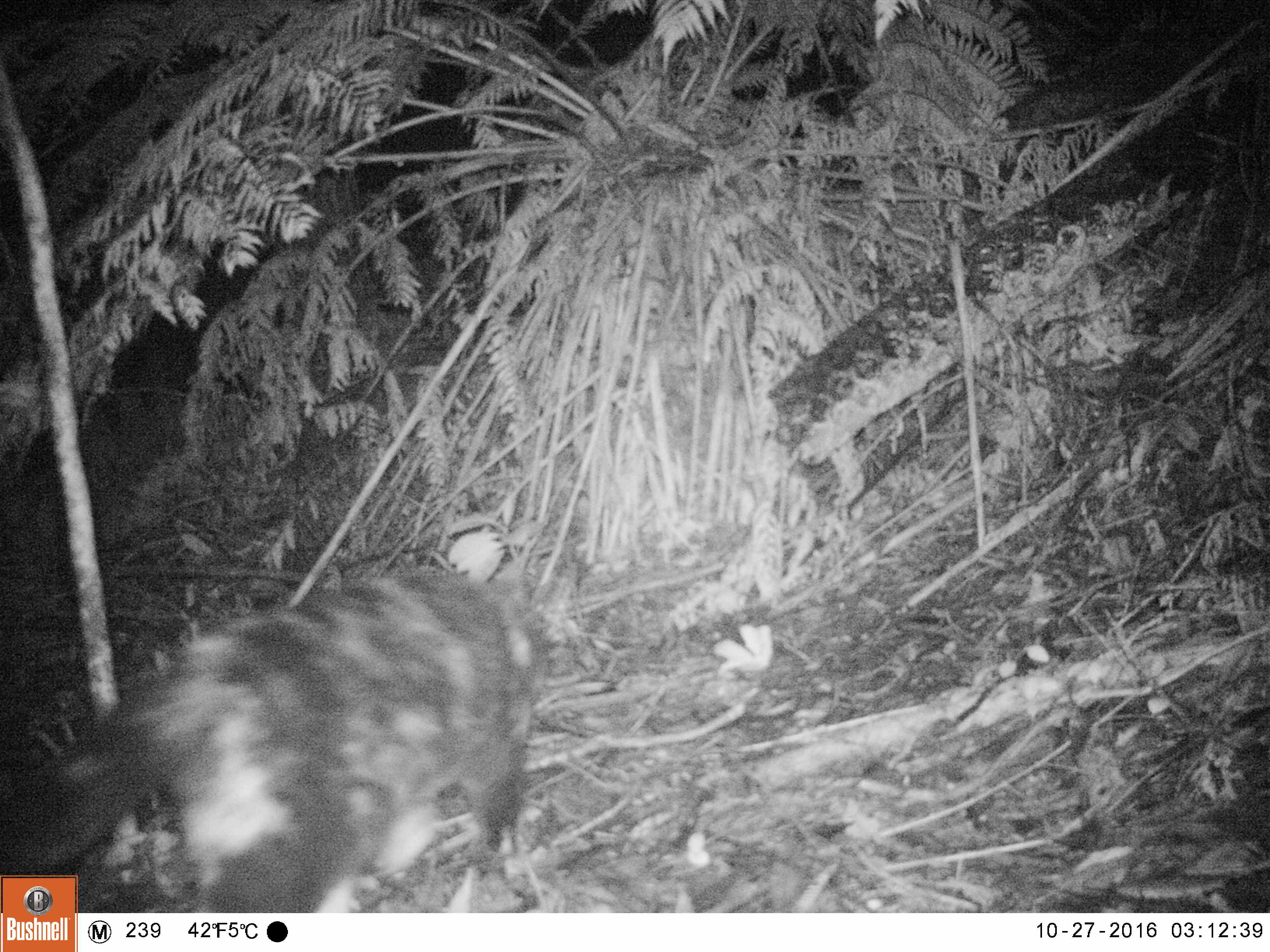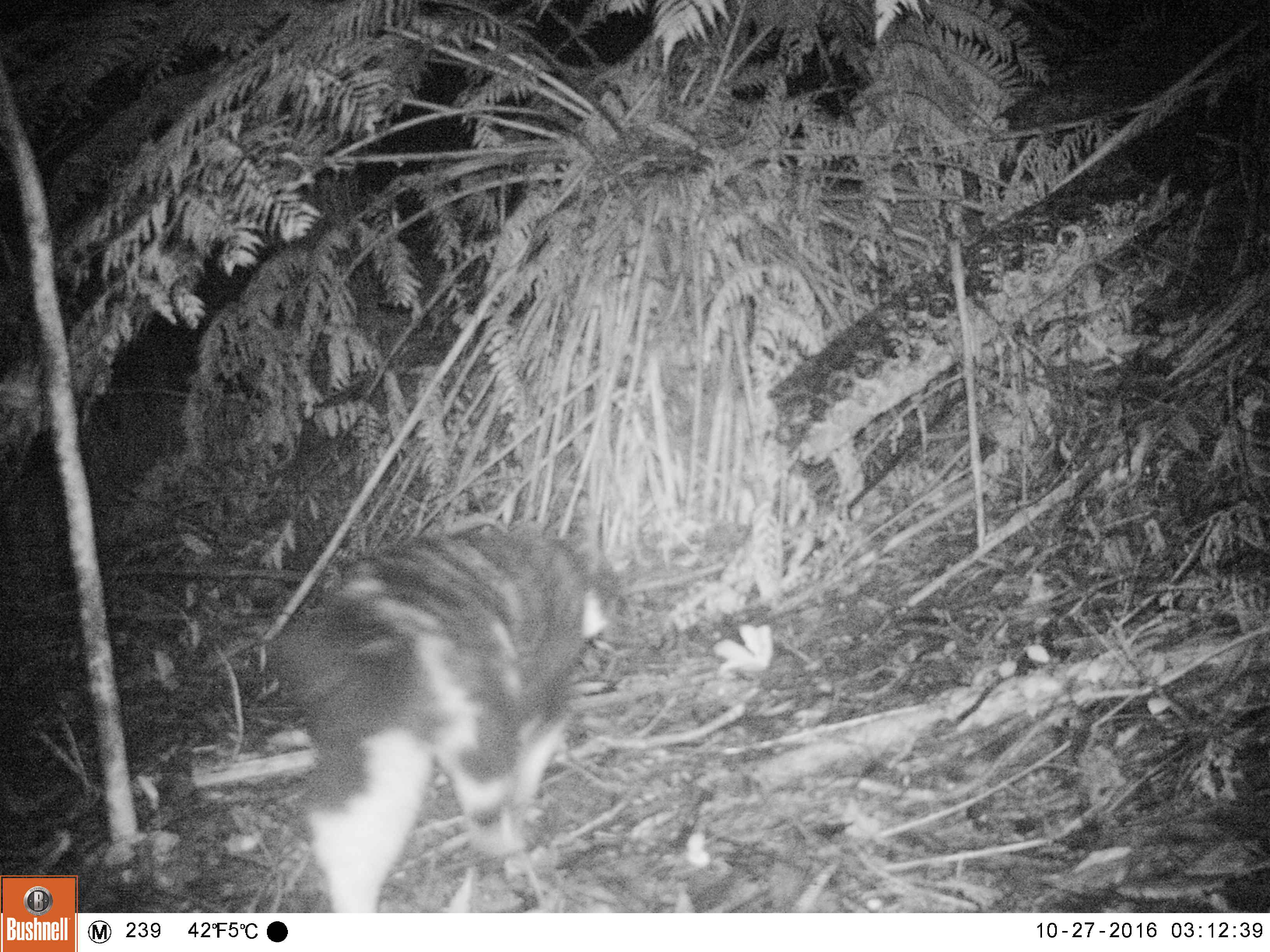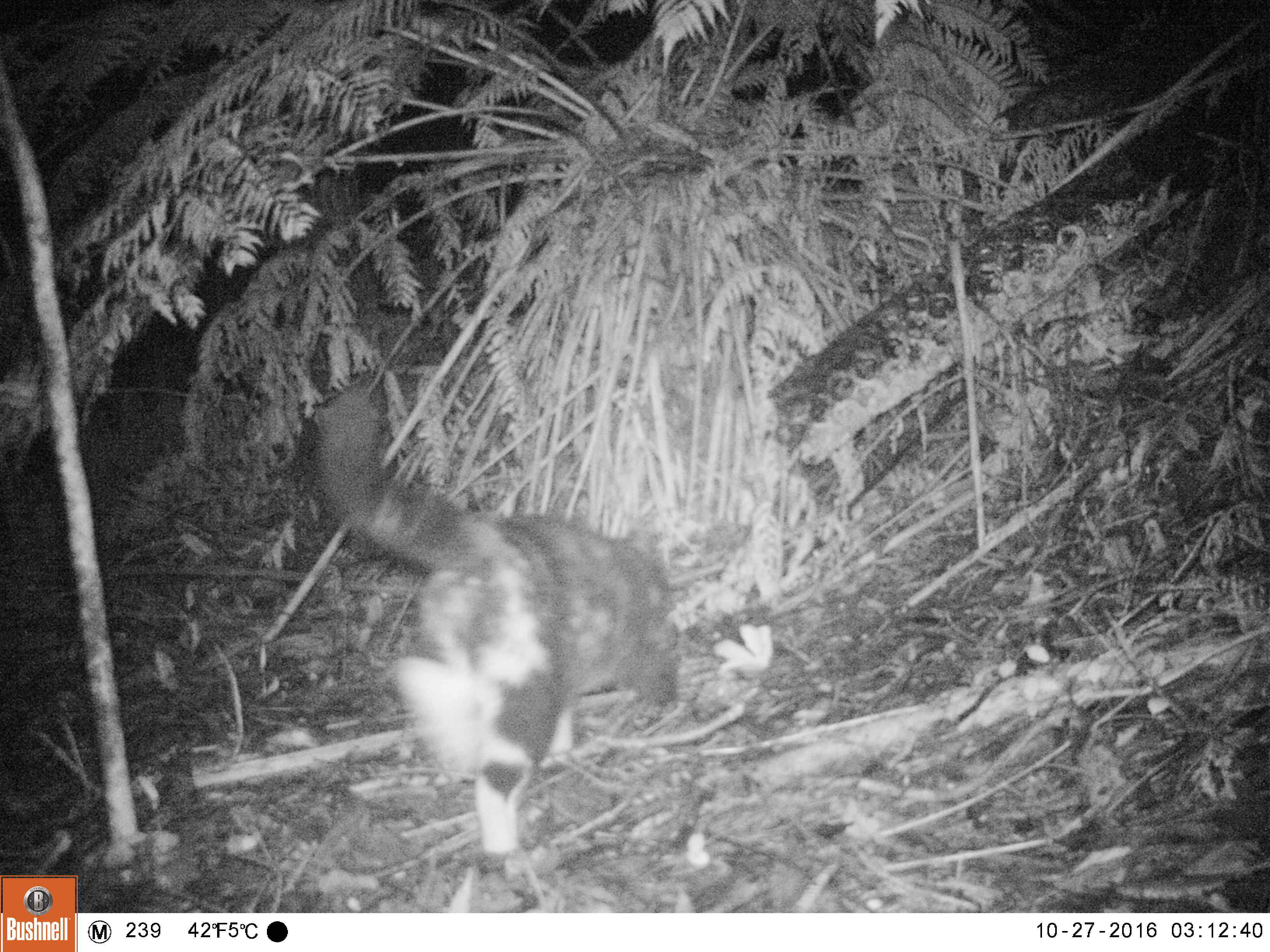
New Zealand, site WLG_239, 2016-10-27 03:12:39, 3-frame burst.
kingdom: Animalia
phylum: Chordata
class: Mammalia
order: Carnivora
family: Felidae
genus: Felis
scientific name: Felis catus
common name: domestic cat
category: cat